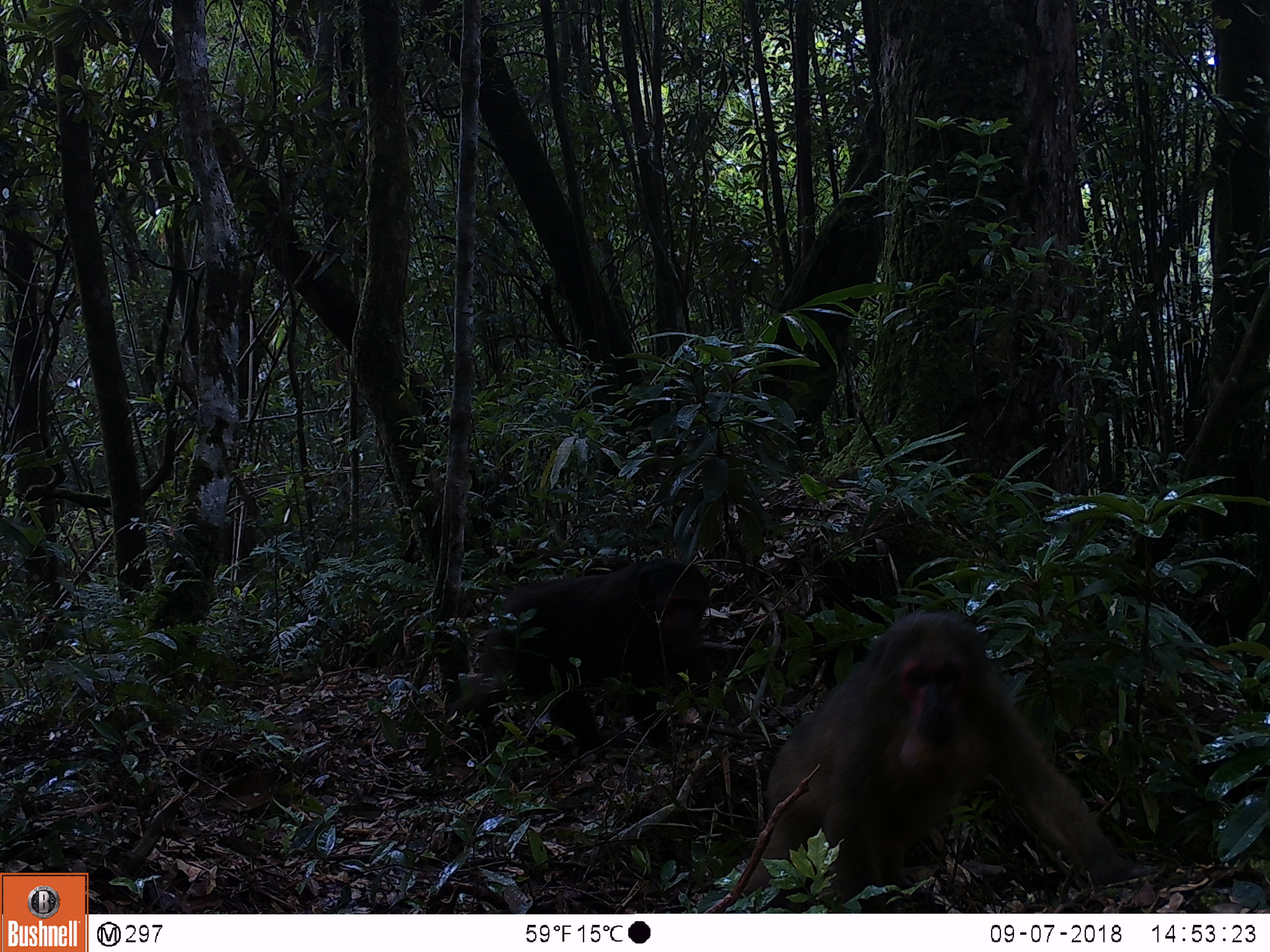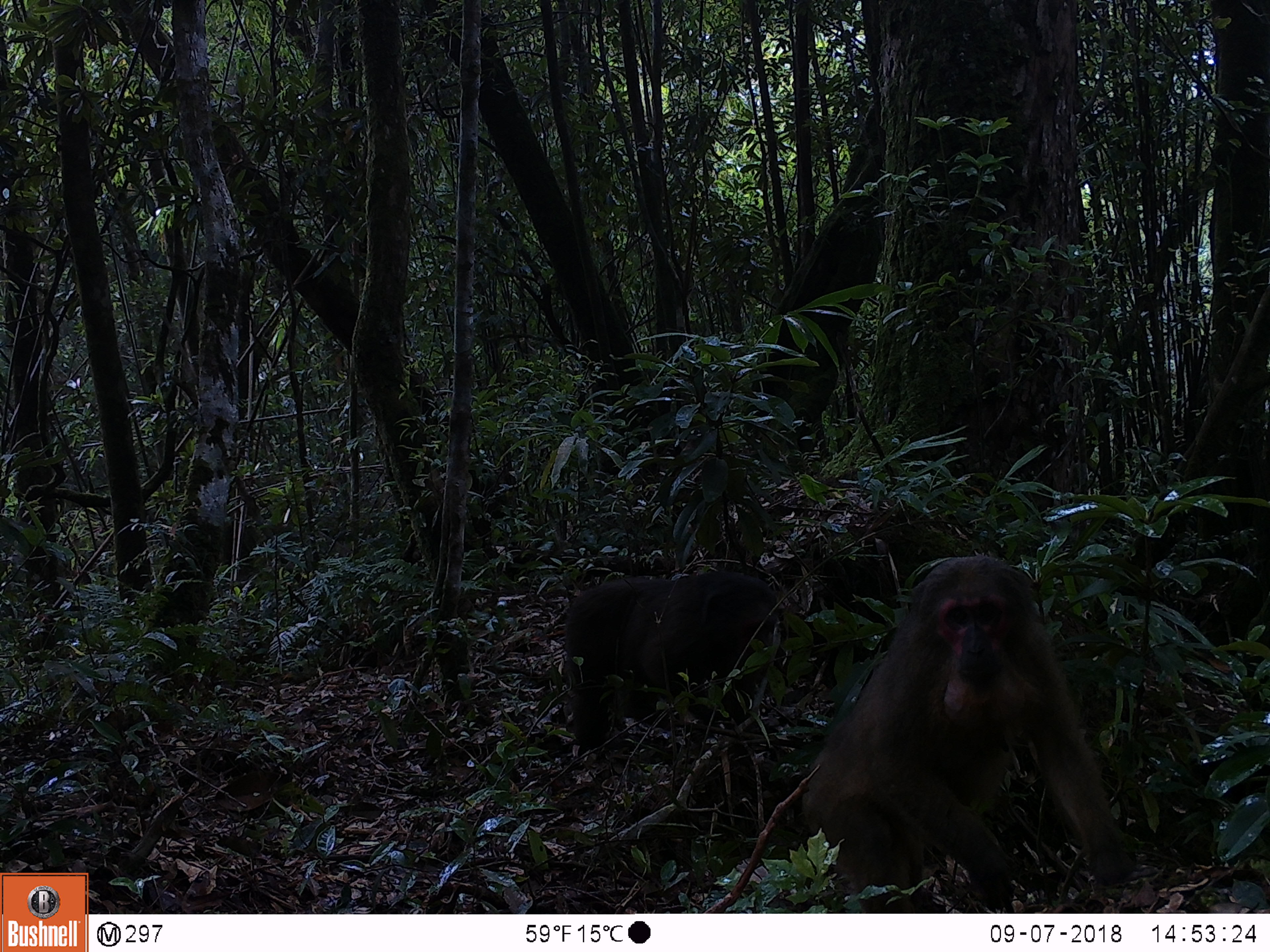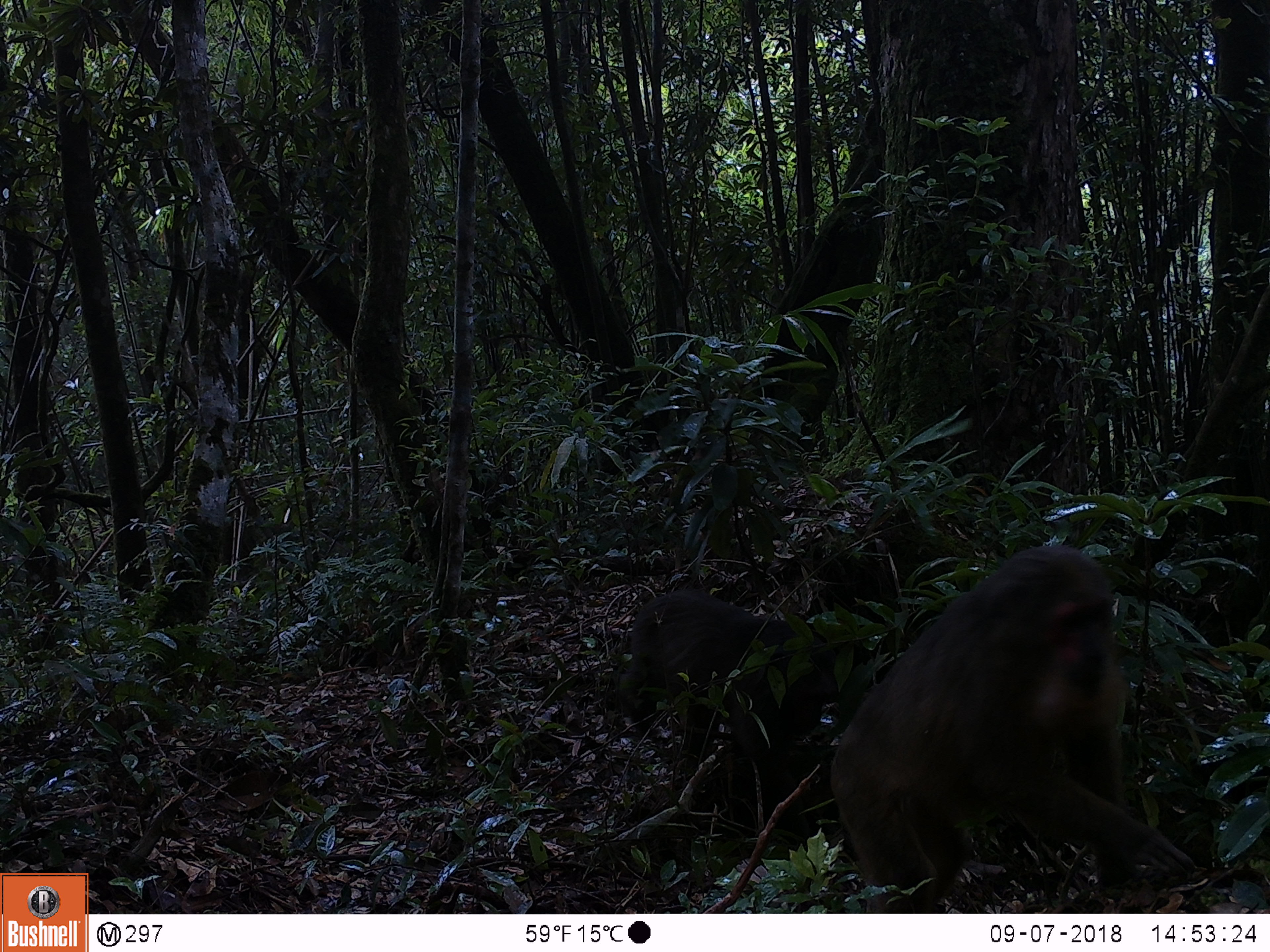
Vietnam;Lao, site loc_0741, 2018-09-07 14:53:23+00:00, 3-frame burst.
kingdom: Animalia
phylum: Chordata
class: Mammalia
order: Primates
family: Cercopithecidae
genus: Macaca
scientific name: Macaca arctoides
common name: stump-tailed macaque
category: stump tailed macaque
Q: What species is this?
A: Stump tailed macaque (stump-tailed macaque) (Macaca arctoides).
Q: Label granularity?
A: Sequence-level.